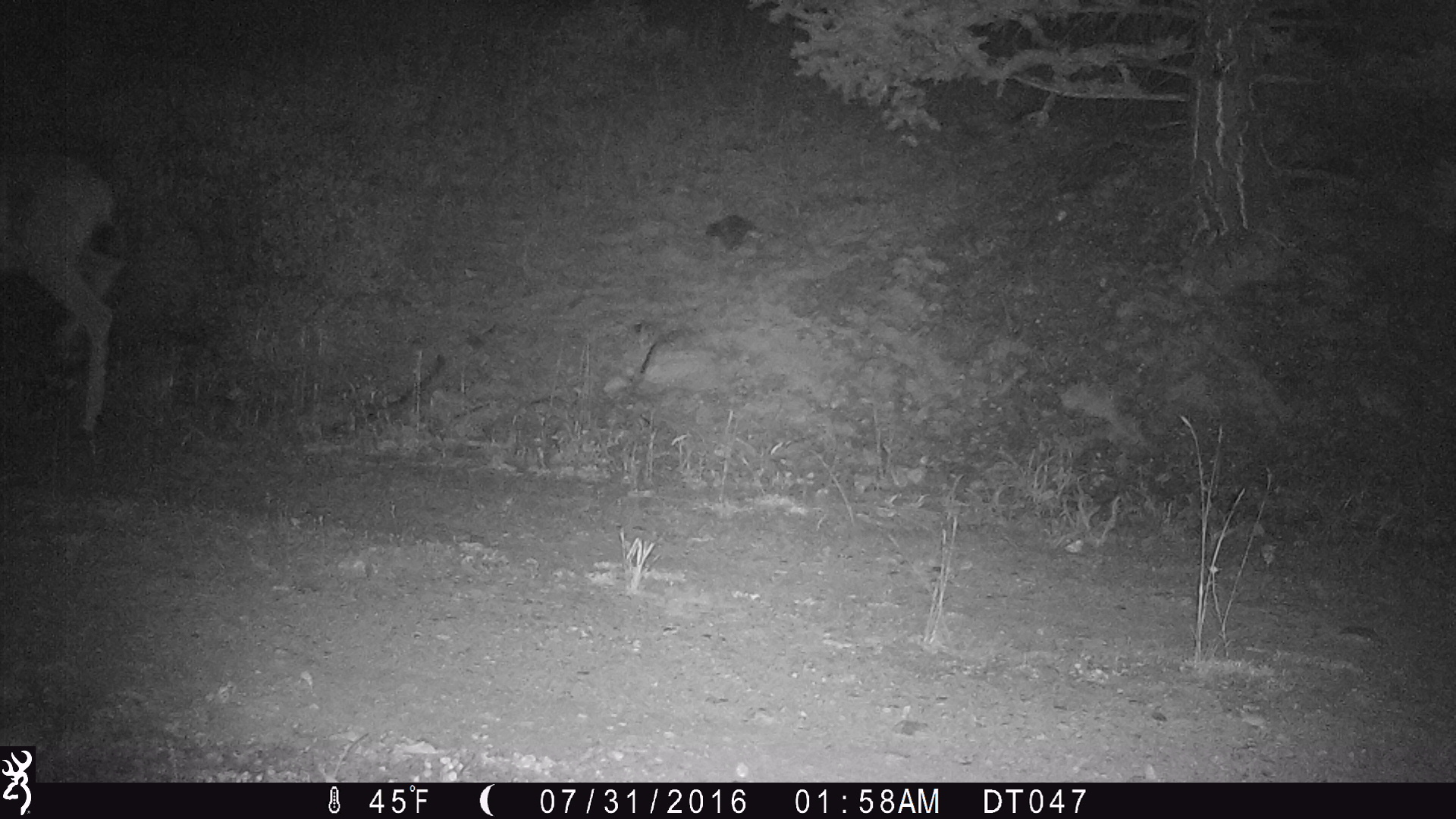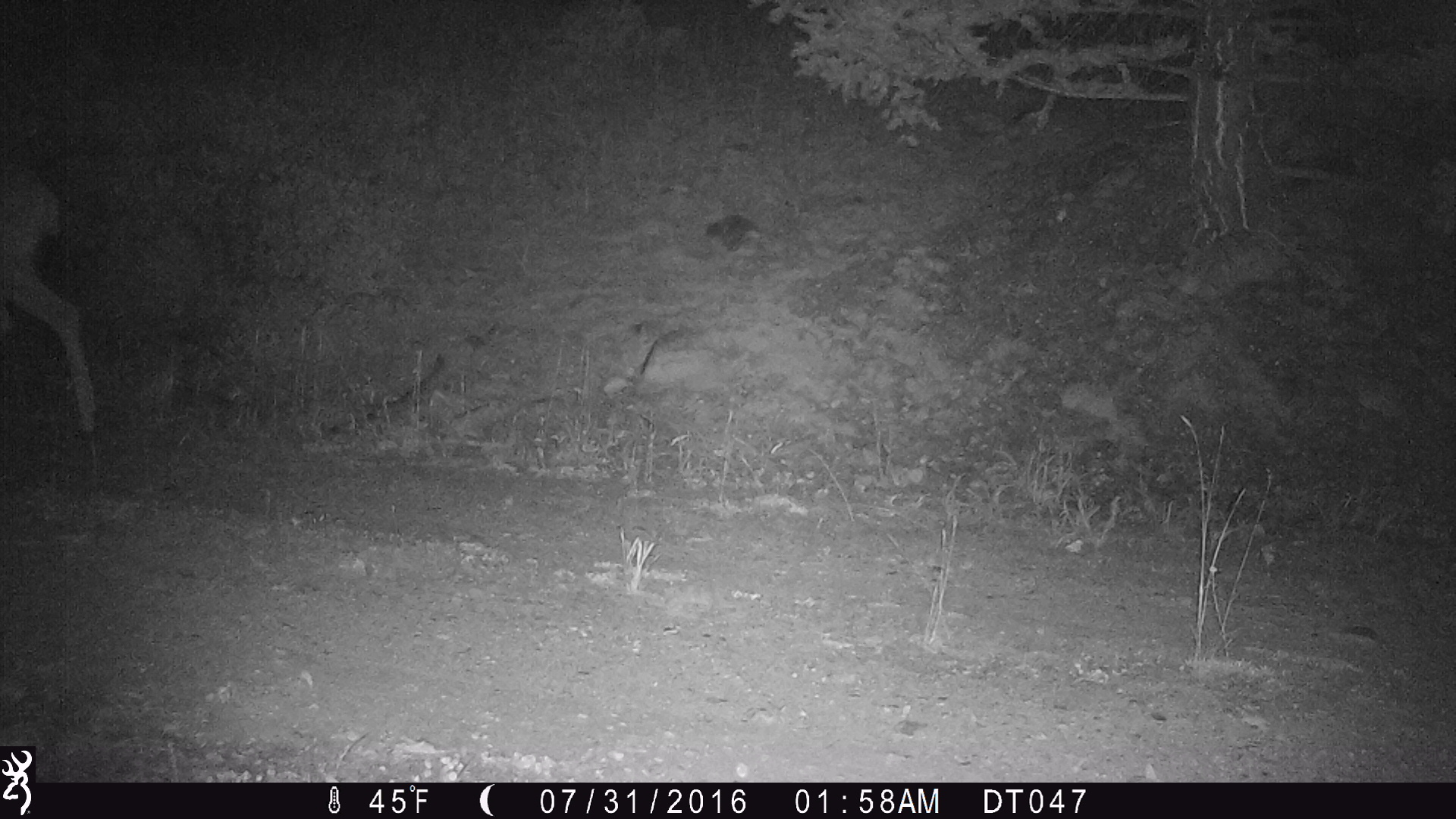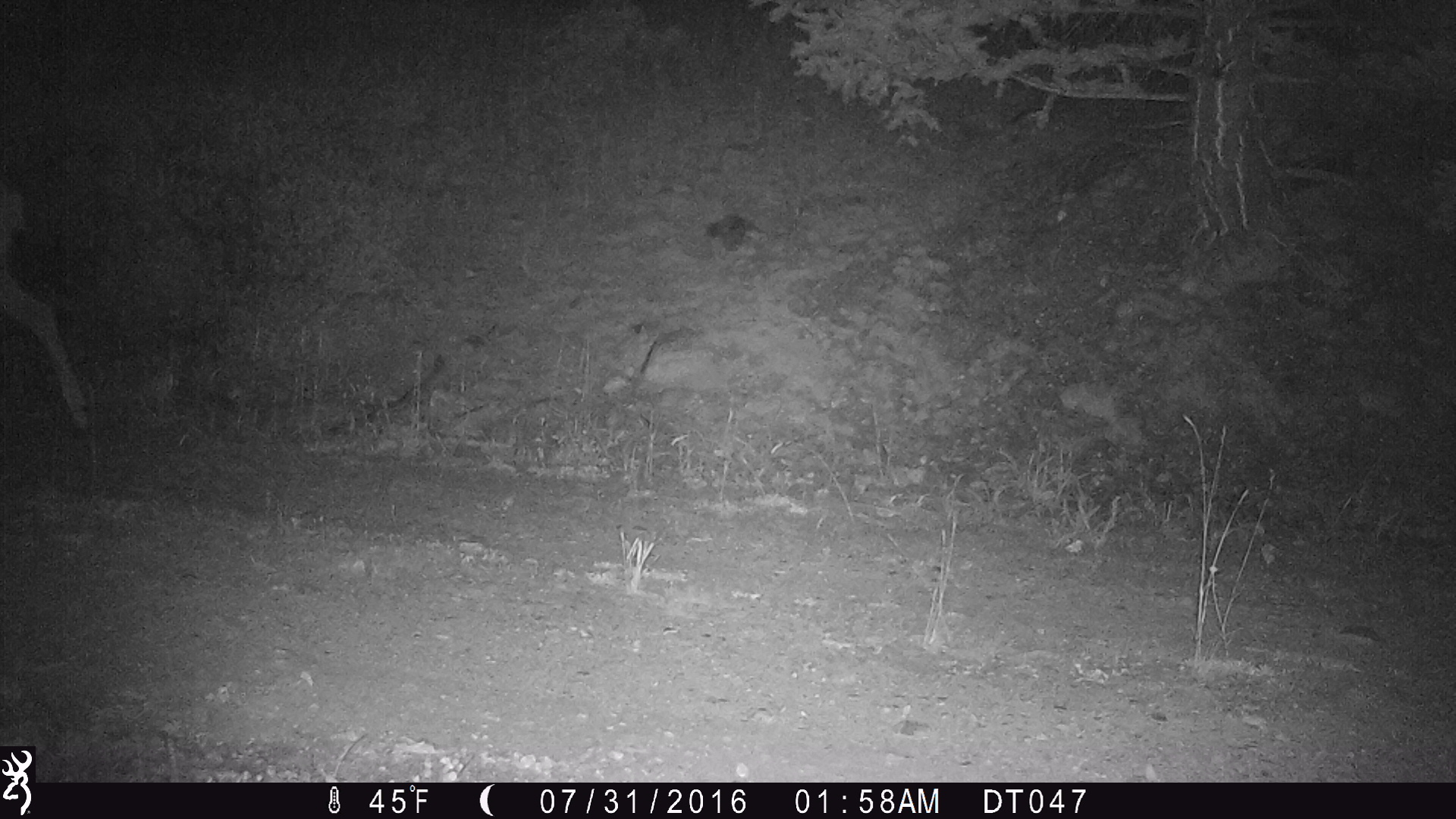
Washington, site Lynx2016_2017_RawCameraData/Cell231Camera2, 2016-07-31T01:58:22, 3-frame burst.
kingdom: Animalia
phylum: Chordata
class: Mammalia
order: Artiodactyla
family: Cervidae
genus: Odocoileus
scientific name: Odocoileus hemionus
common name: mule deer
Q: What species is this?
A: Odocoileus hemionus (mule deer).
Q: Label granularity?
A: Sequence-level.